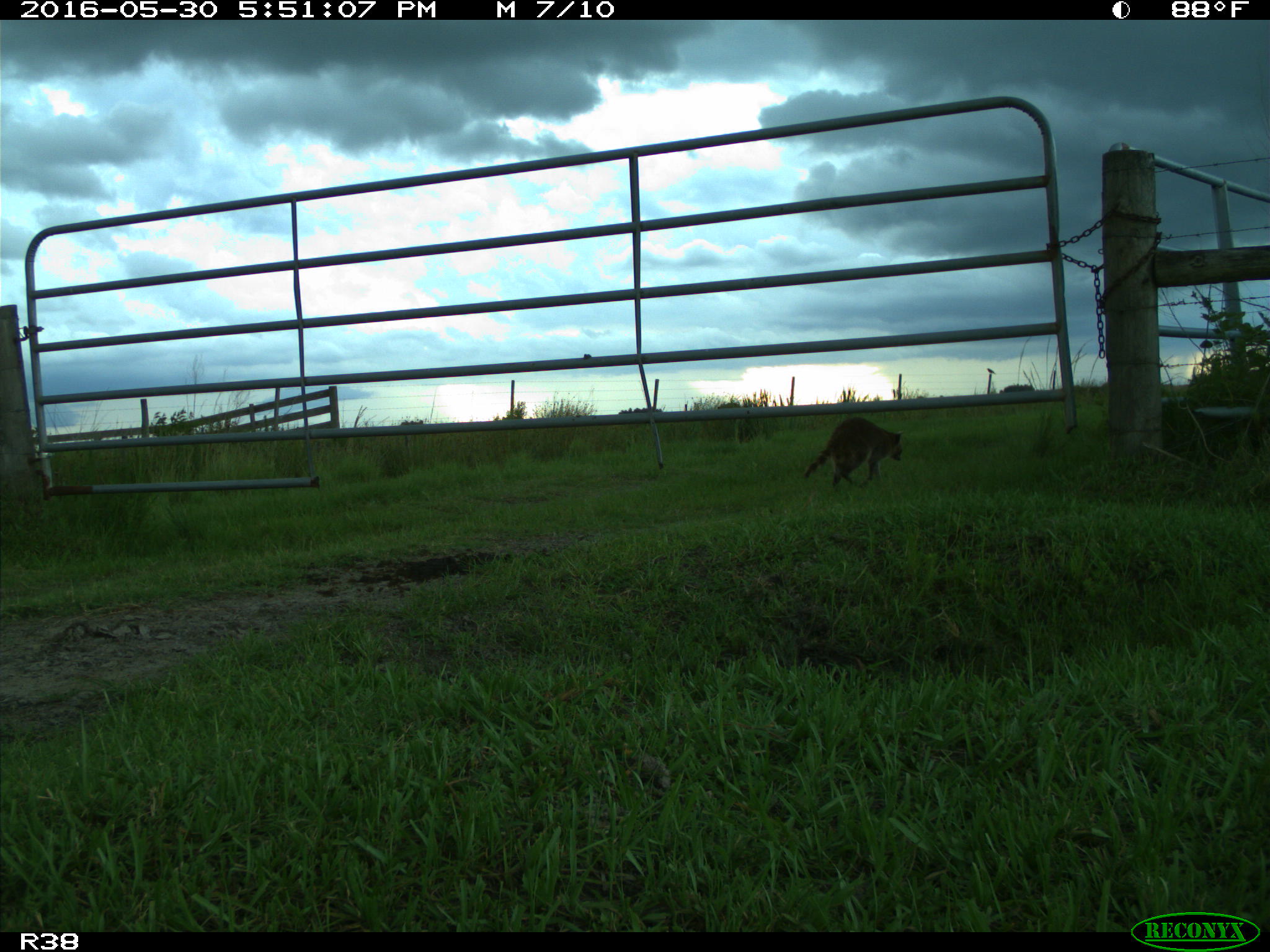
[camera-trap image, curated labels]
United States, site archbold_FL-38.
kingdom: Animalia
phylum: Chordata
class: Mammalia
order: Carnivora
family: Procyonidae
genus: Procyon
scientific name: Procyon lotor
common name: common raccoon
Procyon lotor (common raccoon).